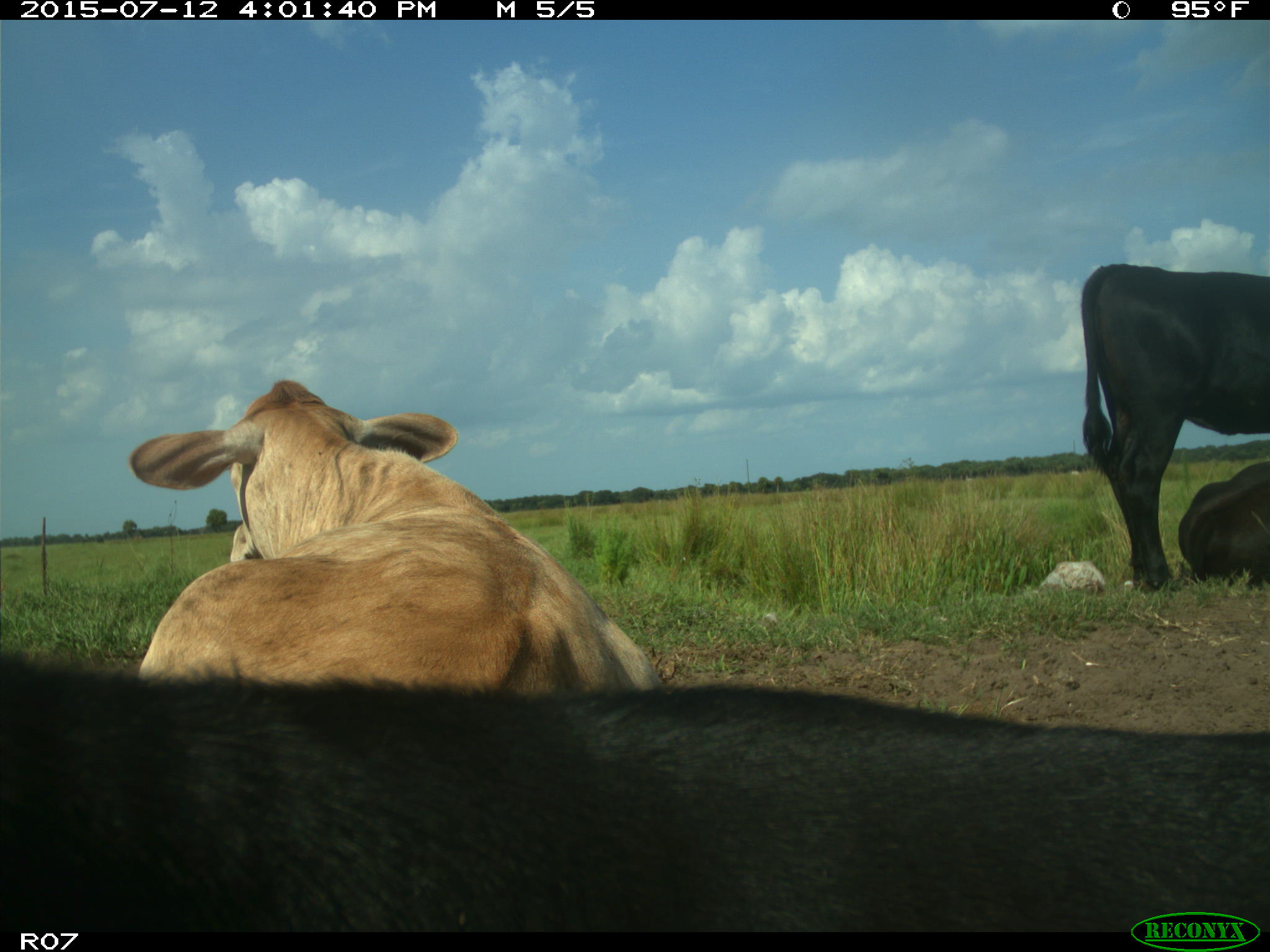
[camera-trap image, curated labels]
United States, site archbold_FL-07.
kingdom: Animalia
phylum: Chordata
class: Mammalia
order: Artiodactyla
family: Bovidae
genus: Bos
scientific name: Bos taurus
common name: domestic cow